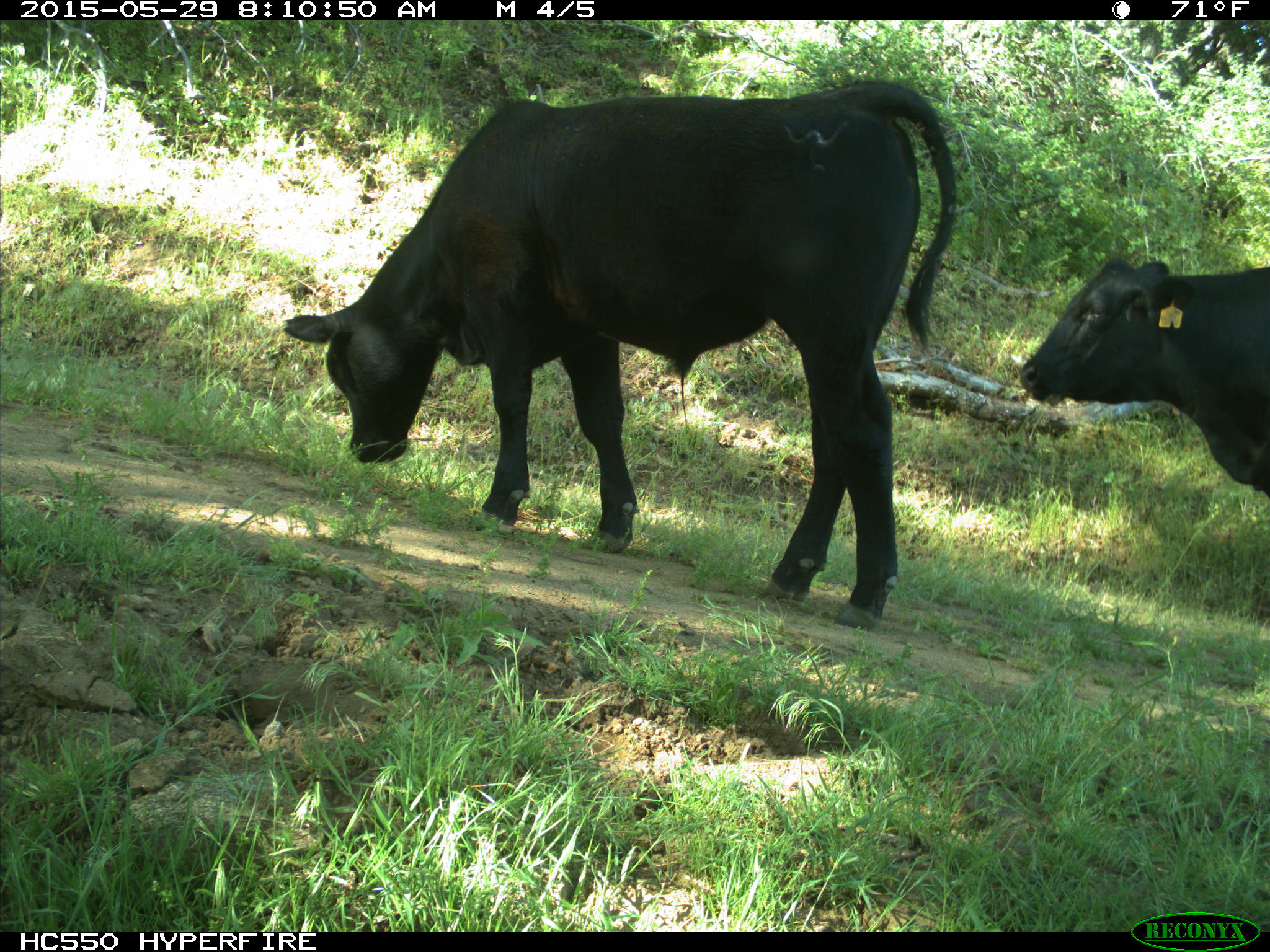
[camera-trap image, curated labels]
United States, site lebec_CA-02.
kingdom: Animalia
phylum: Chordata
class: Mammalia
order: Artiodactyla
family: Bovidae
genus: Bos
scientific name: Bos taurus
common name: domestic cow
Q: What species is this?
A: Bos taurus (domestic cow).